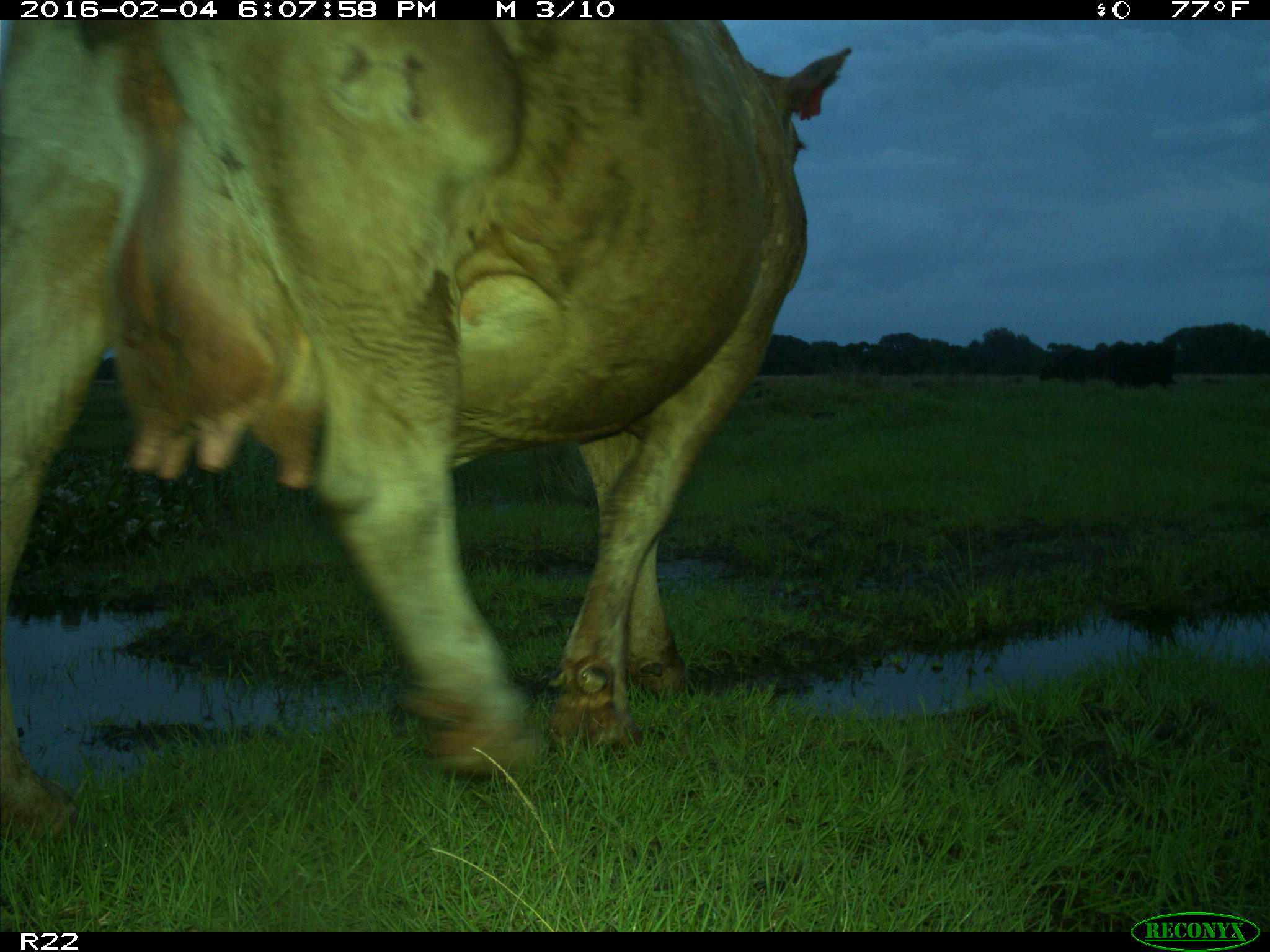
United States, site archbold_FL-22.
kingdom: Animalia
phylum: Chordata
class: Mammalia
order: Artiodactyla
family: Bovidae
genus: Bos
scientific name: Bos taurus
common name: domestic cow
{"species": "Bos taurus (domestic cow)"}